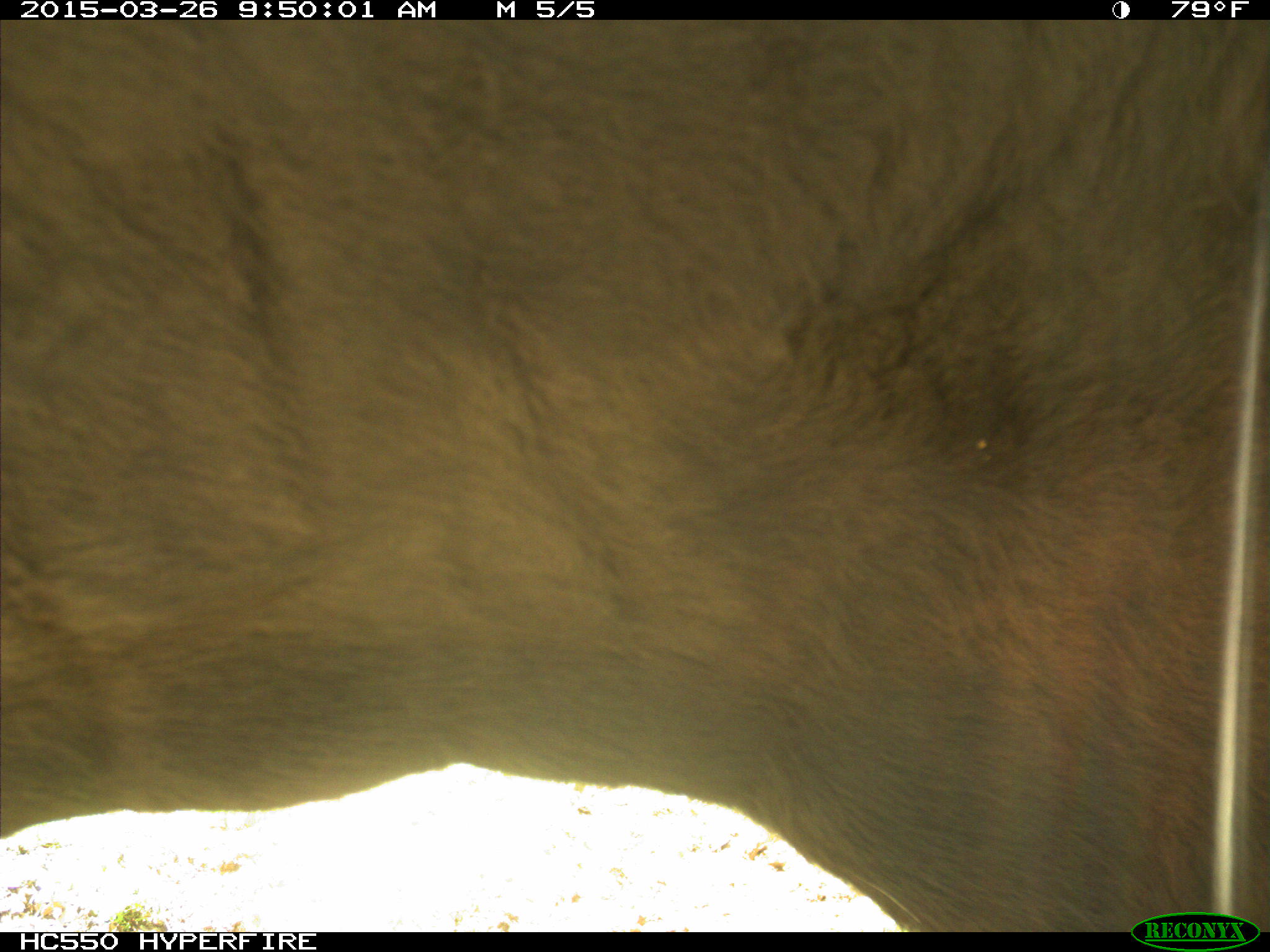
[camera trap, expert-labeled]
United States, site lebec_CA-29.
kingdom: Animalia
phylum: Chordata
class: Mammalia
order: Artiodactyla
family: Bovidae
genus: Bos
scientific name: Bos taurus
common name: domestic cow